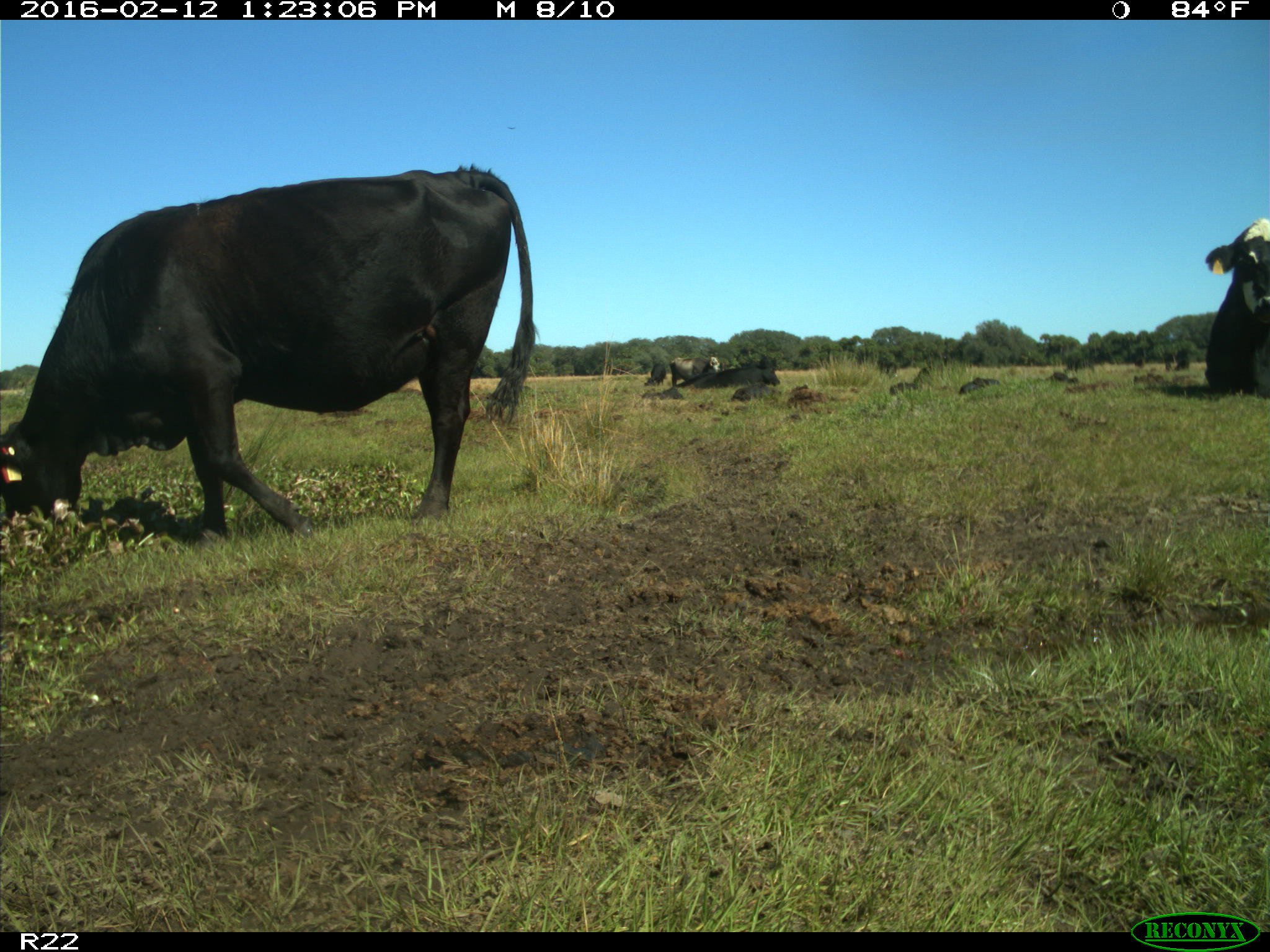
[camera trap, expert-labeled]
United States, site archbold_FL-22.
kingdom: Animalia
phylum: Chordata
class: Mammalia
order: Artiodactyla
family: Bovidae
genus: Bos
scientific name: Bos taurus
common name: domestic cow